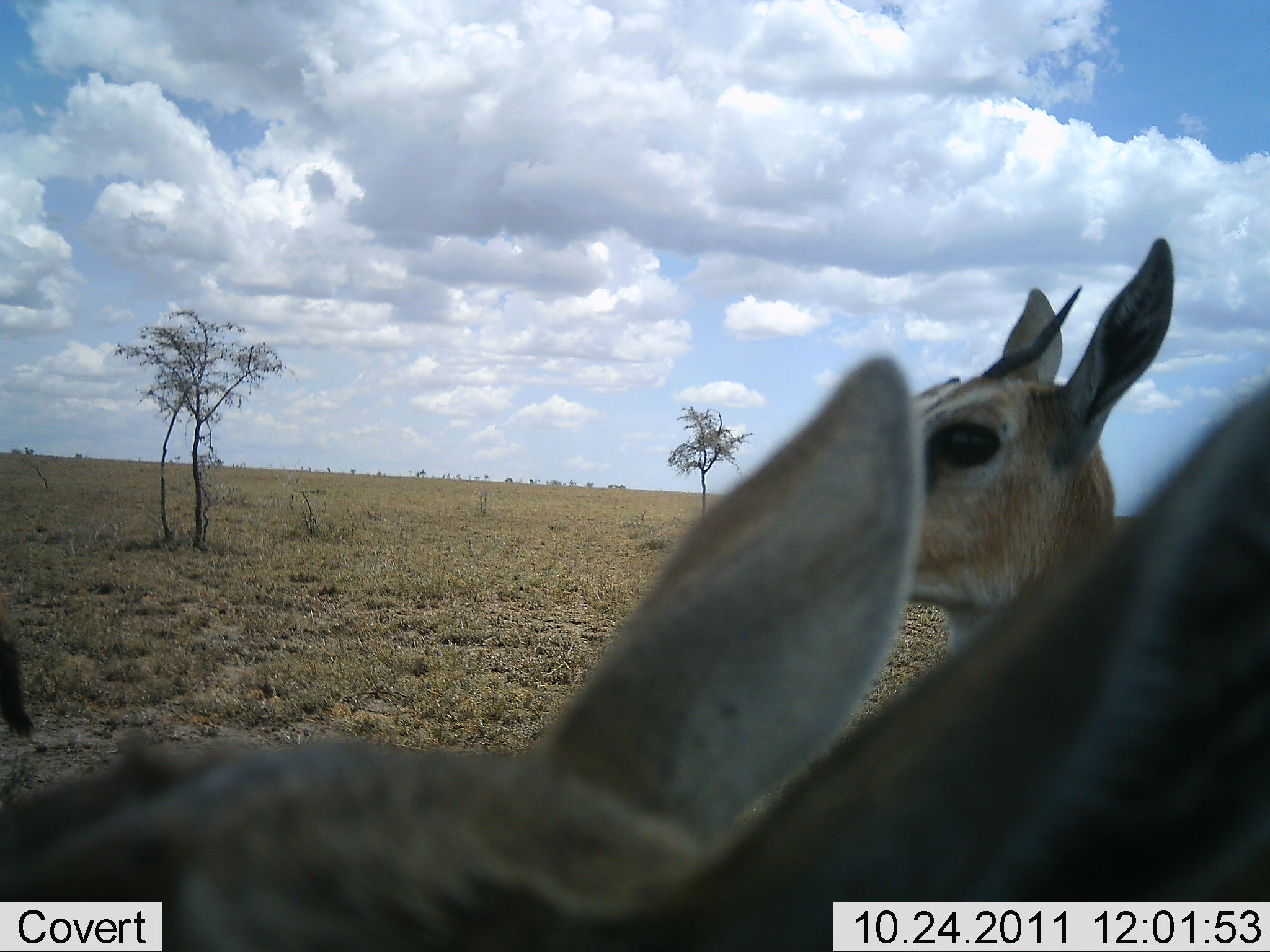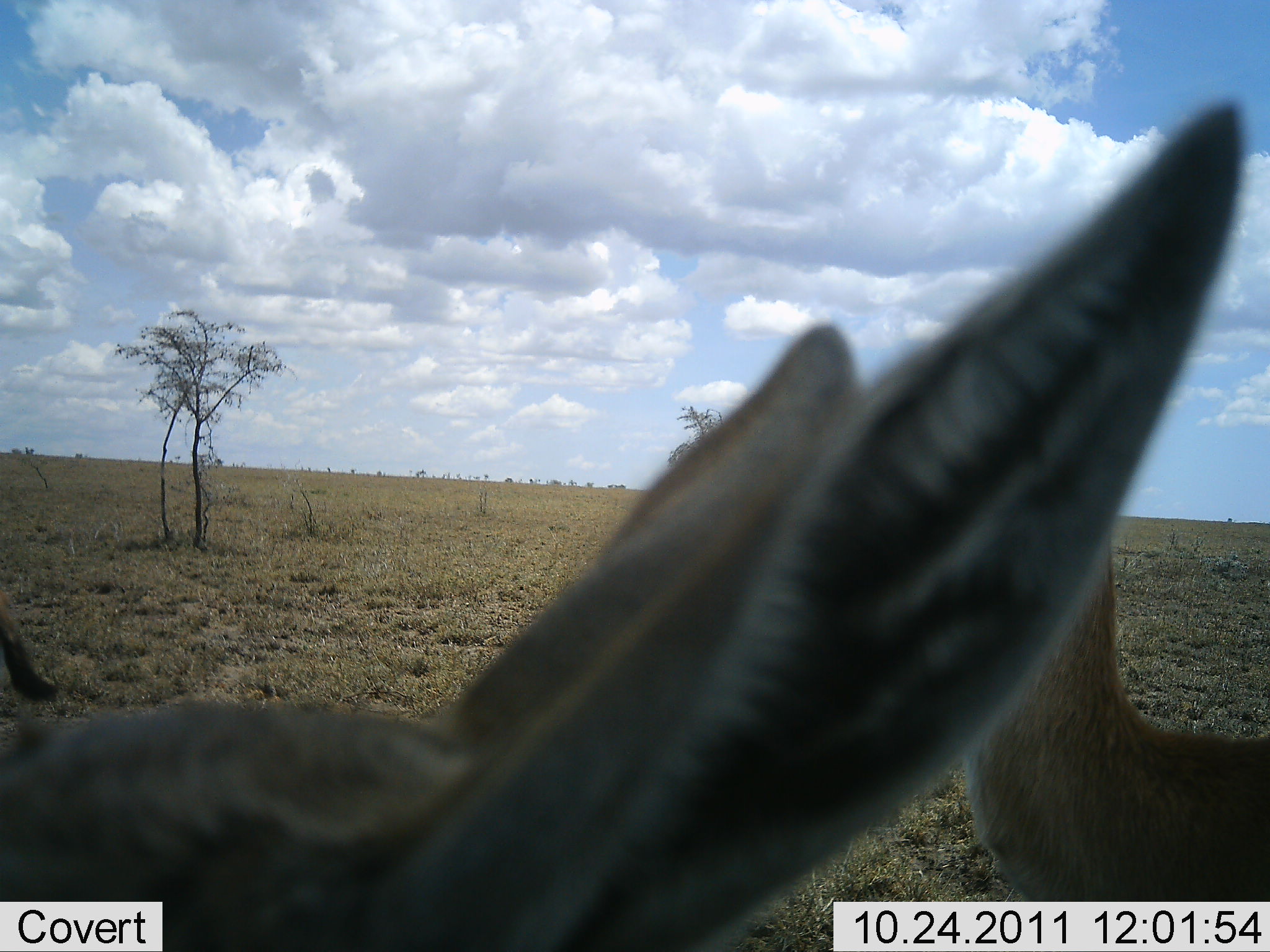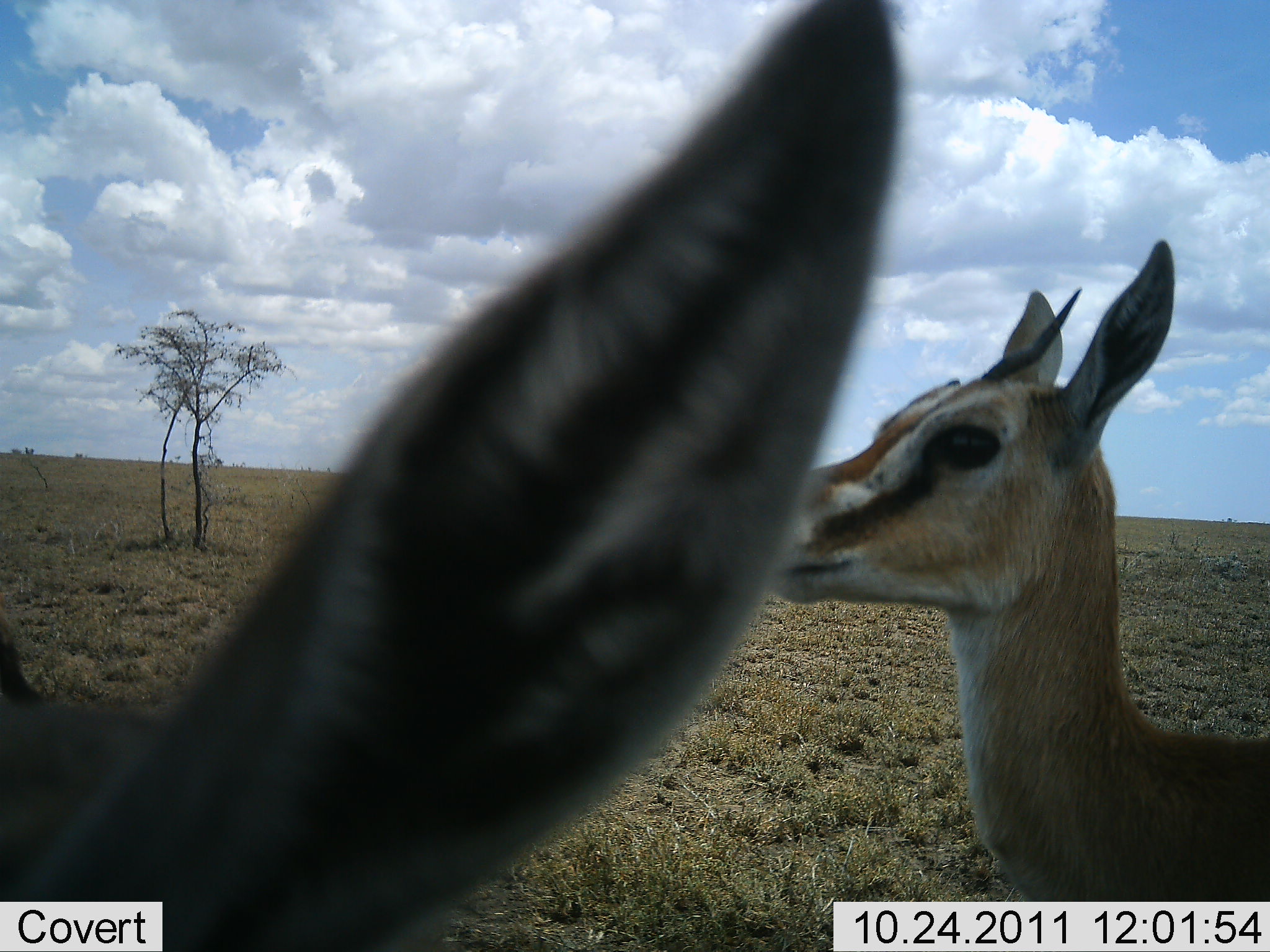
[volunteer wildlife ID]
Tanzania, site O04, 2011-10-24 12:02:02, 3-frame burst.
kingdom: Animalia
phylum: Chordata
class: Mammalia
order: Artiodactyla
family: Bovidae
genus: Eudorcas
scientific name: Eudorcas thomsonii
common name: thomson's gazelle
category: gazellethomsons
Gazellethomsons (thomson's gazelle) (Eudorcas thomsonii), count 2. Behavior (volunteer vote fractions): standing 100%, resting 8%, moving 8%, interacting 0%. Young present (vote fraction): 0%. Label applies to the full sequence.